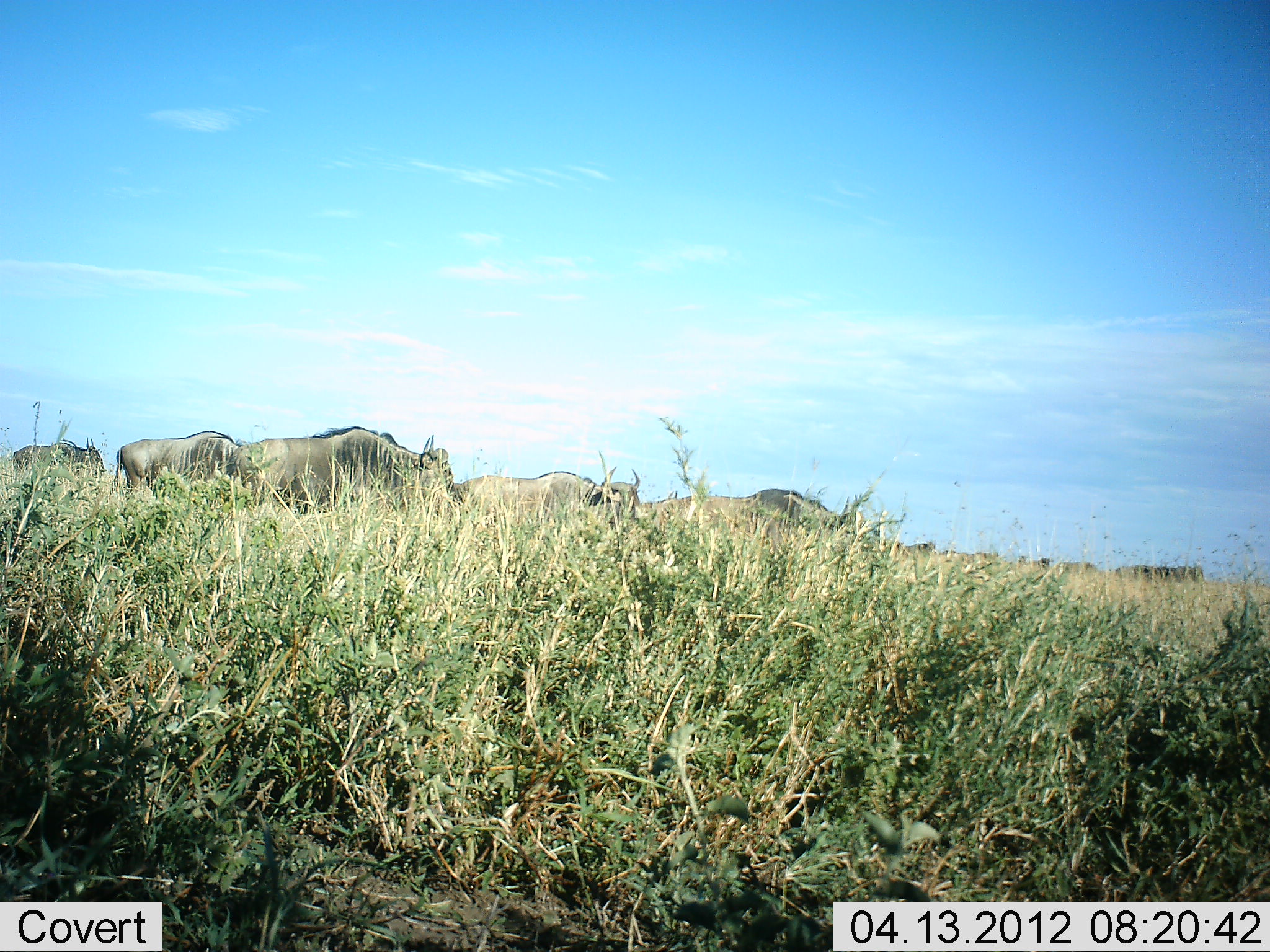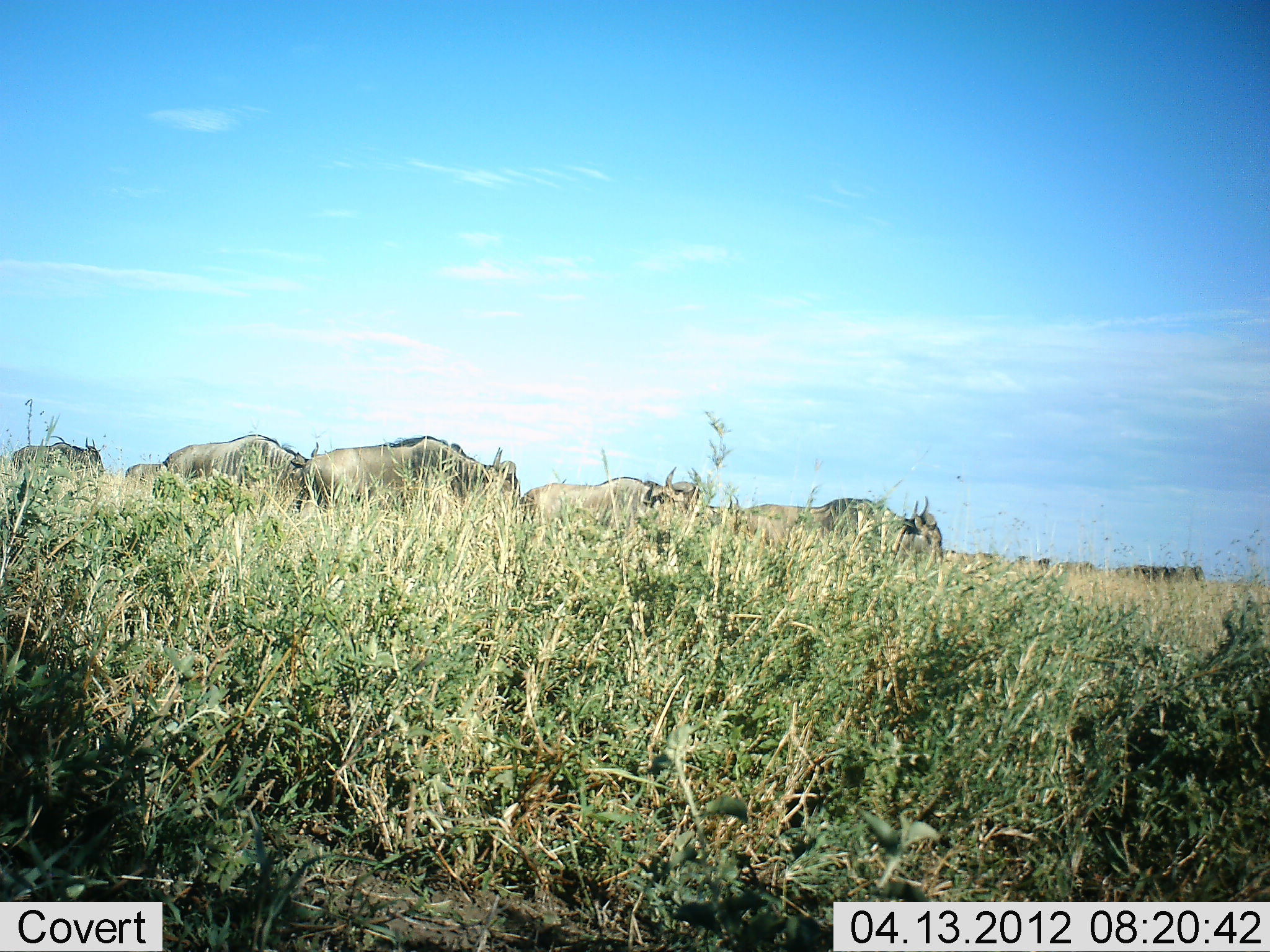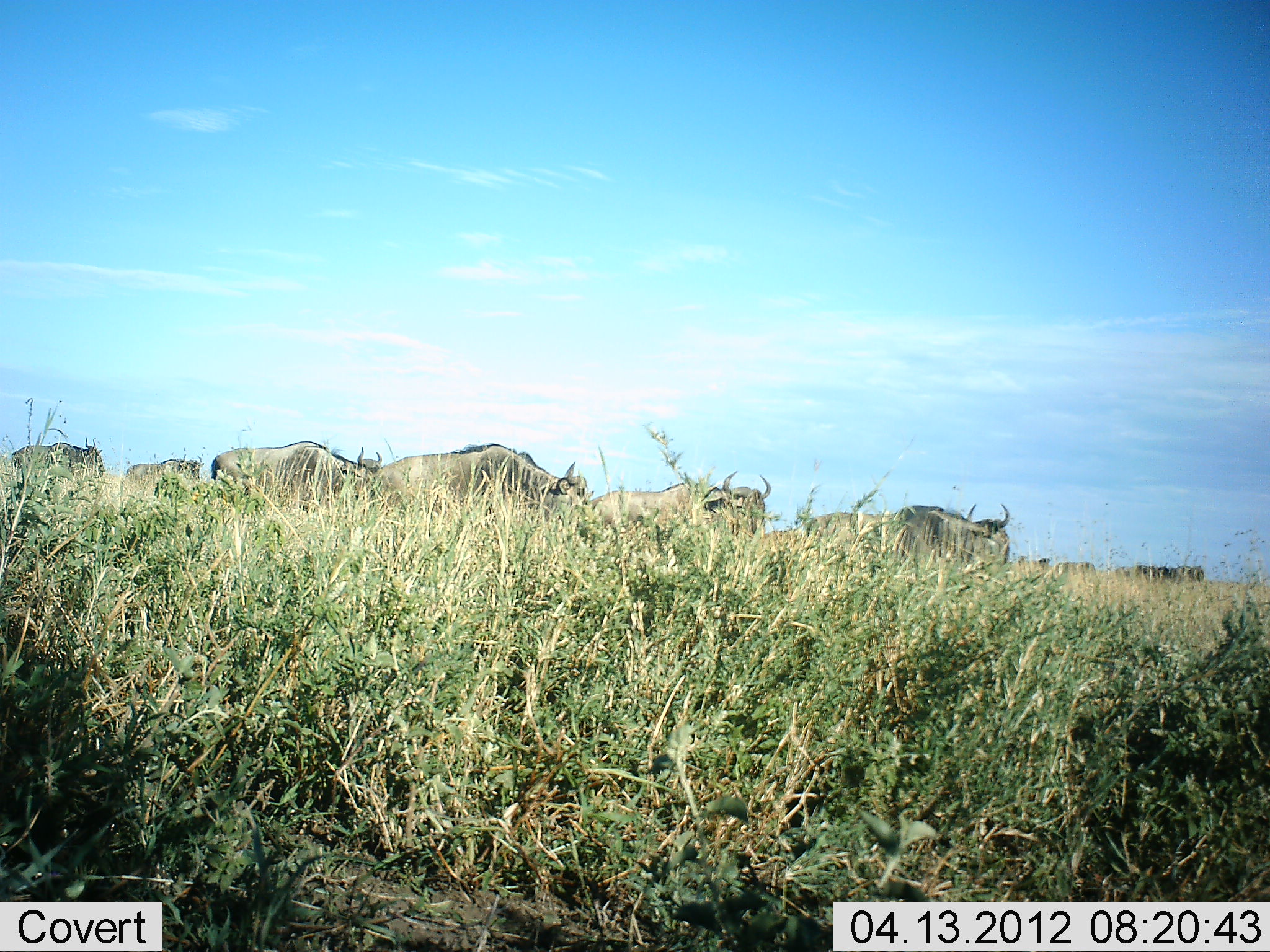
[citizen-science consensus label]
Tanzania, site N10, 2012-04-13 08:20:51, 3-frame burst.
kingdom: Animalia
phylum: Chordata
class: Mammalia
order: Artiodactyla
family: Bovidae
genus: Connochaetes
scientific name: Connochaetes taurinus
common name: blue wildebeest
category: wildebeest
Wildebeest (blue wildebeest) (Connochaetes taurinus), count 7. Behavior (volunteer vote fractions): standing 52%, resting 0%, moving 86%, interacting 0%. Young present (vote fraction): 5%. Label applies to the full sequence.